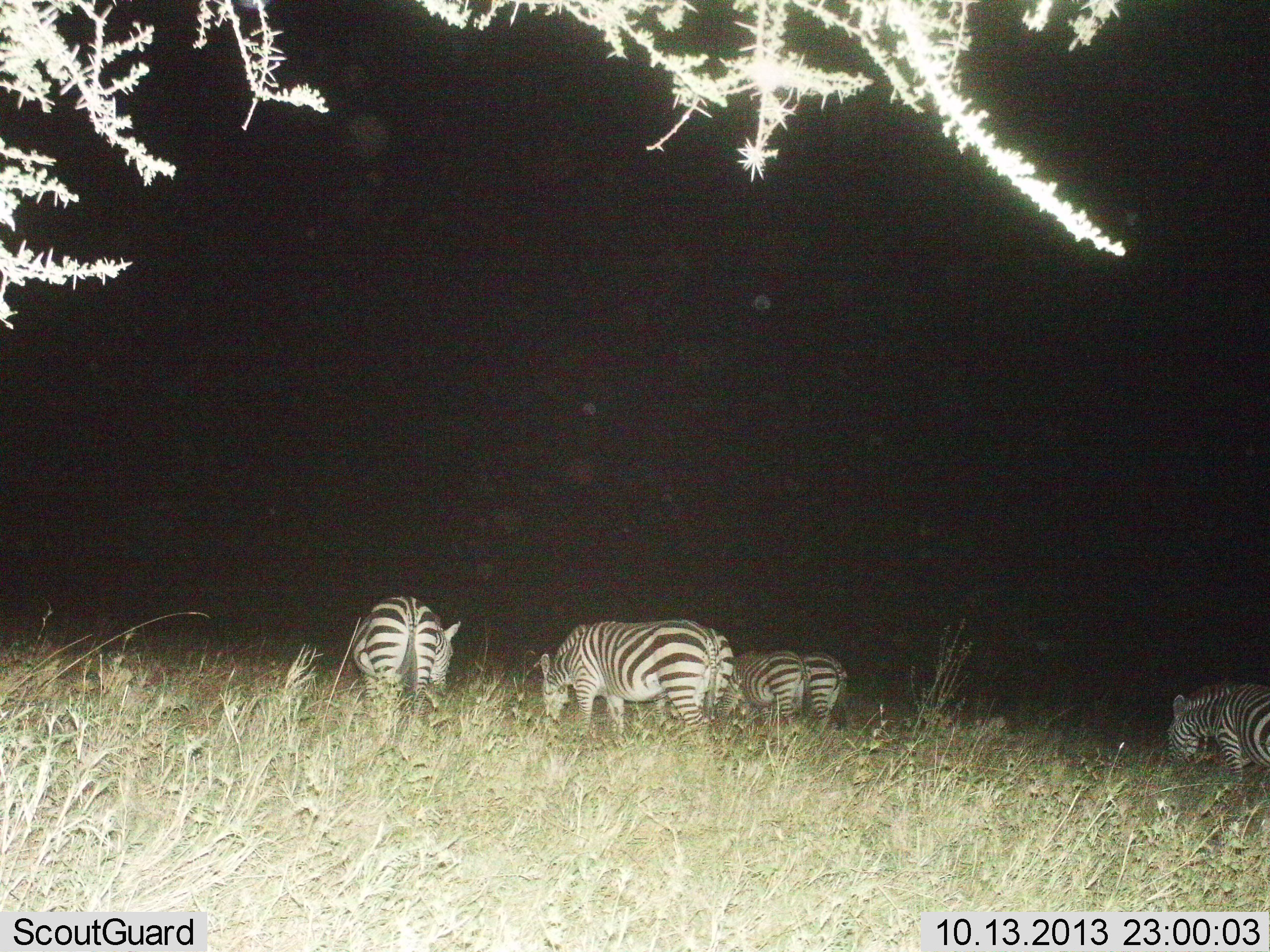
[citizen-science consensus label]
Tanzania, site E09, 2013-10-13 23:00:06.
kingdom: Animalia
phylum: Chordata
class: Mammalia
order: Perissodactyla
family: Equidae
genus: Equus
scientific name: Equus quagga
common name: plains zebra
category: zebra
Zebra (plains zebra) (Equus quagga), count 5. Behavior (volunteer vote fractions): standing 24%, resting 3%, moving 3%, interacting 0%. Young present (vote fraction): 0%. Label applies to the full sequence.